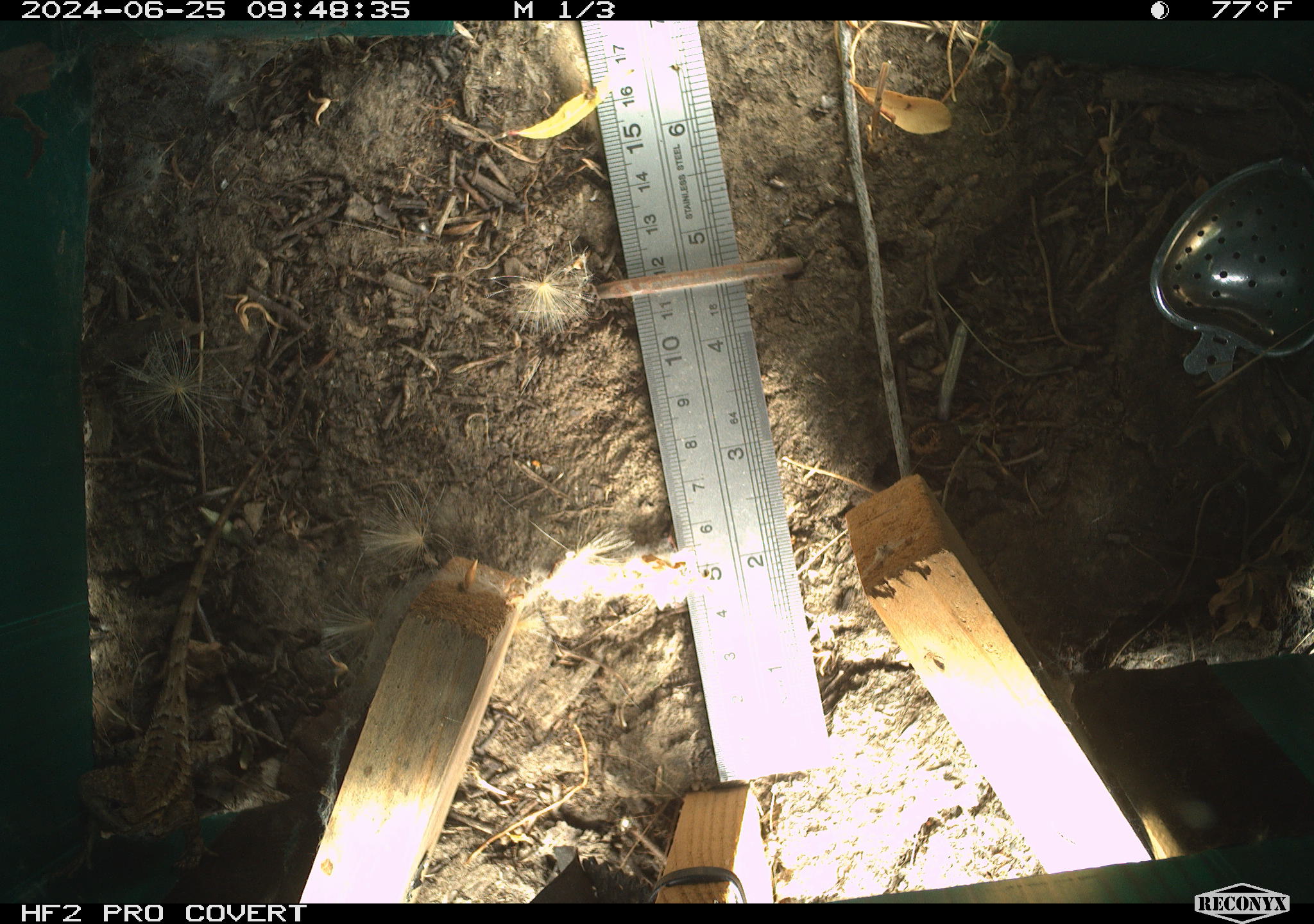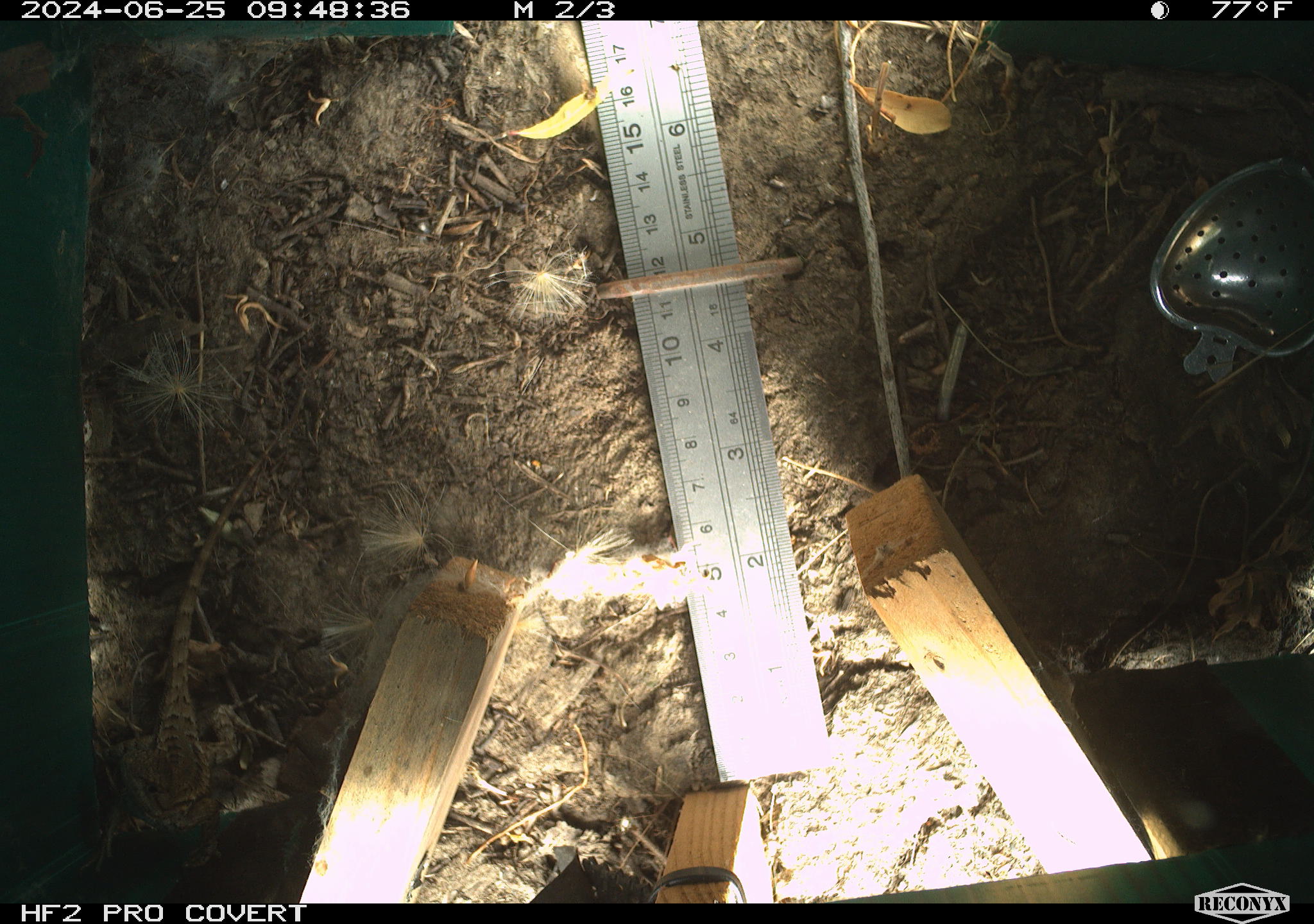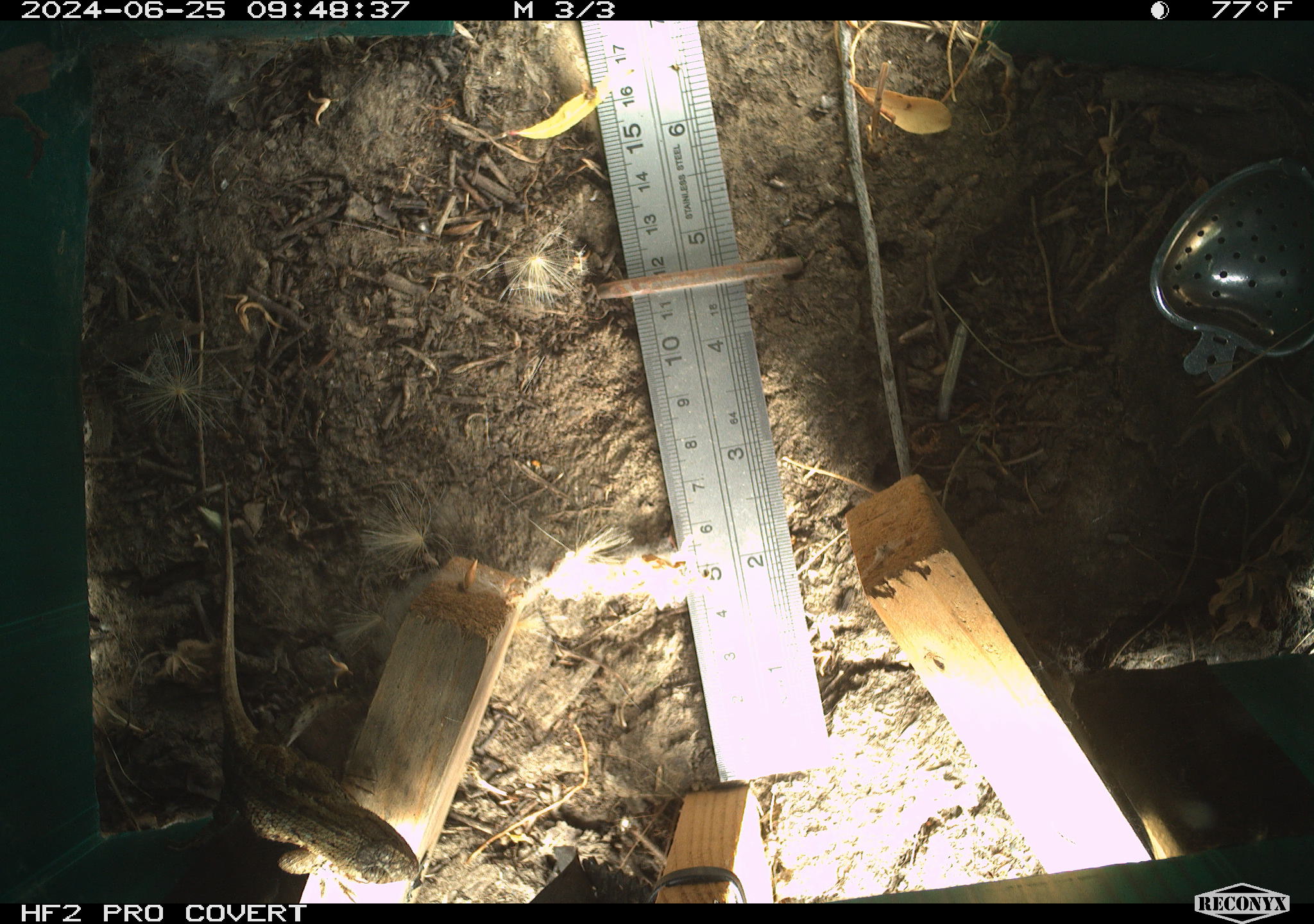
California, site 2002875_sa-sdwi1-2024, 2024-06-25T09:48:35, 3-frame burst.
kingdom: Animalia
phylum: Chordata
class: Reptilia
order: Squamata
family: Phrynosomatidae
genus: Sceloporus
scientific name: Sceloporus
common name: spiny lizards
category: sceloporus species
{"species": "sceloporus species (spiny lizards) (Sceloporus)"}